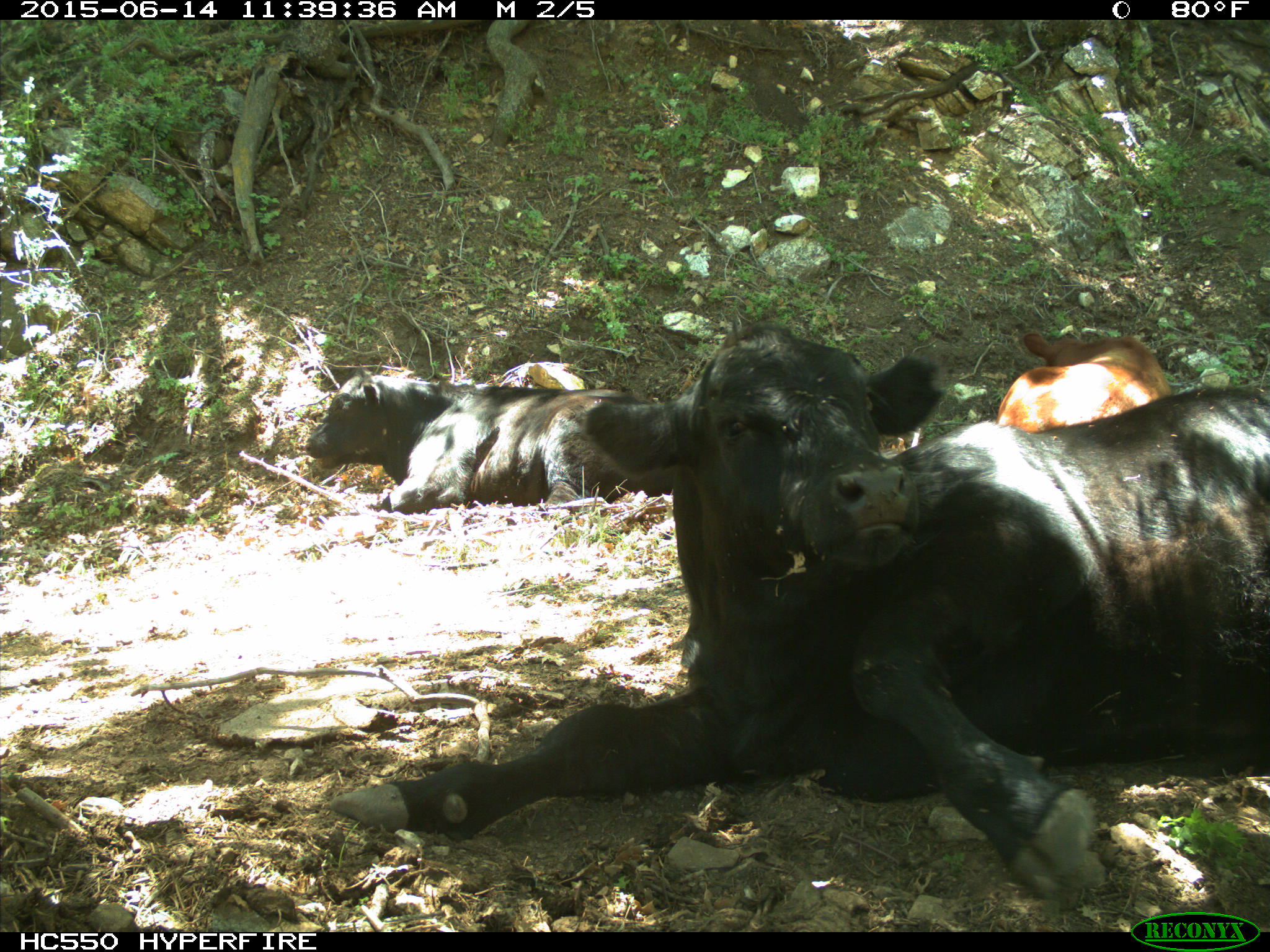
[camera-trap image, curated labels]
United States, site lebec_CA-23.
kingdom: Animalia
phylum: Chordata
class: Mammalia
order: Artiodactyla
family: Bovidae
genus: Bos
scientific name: Bos taurus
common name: domestic cow